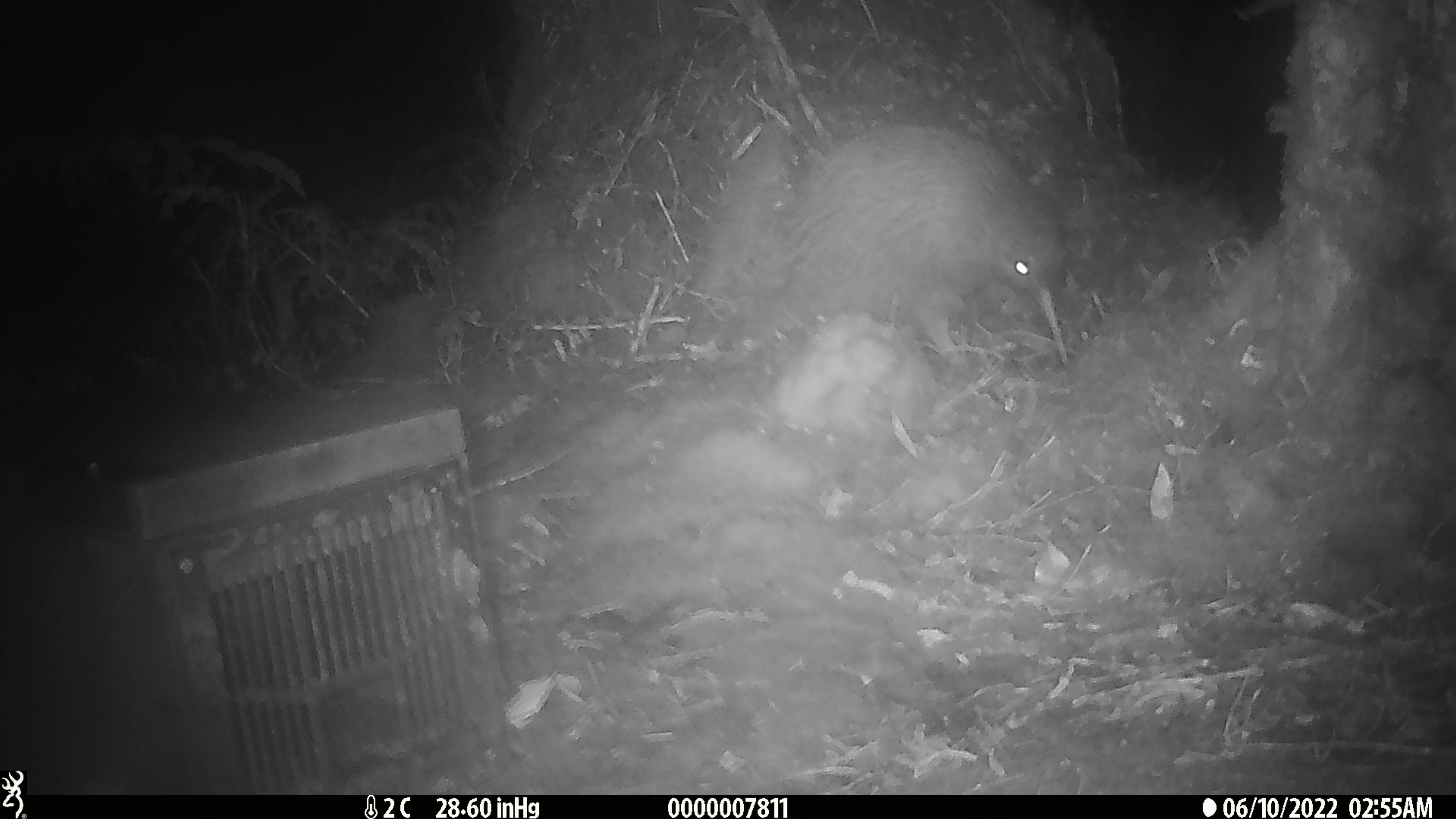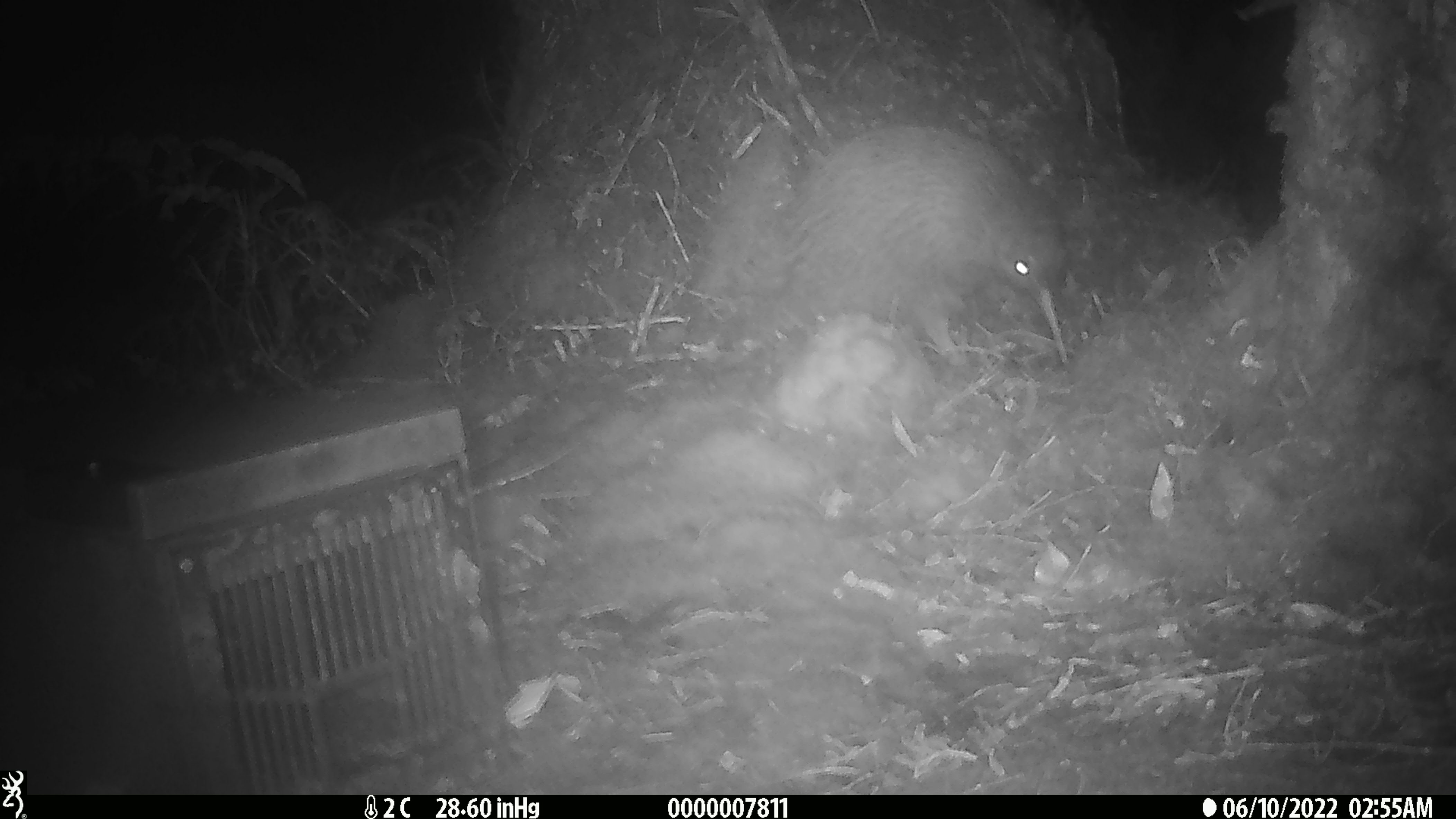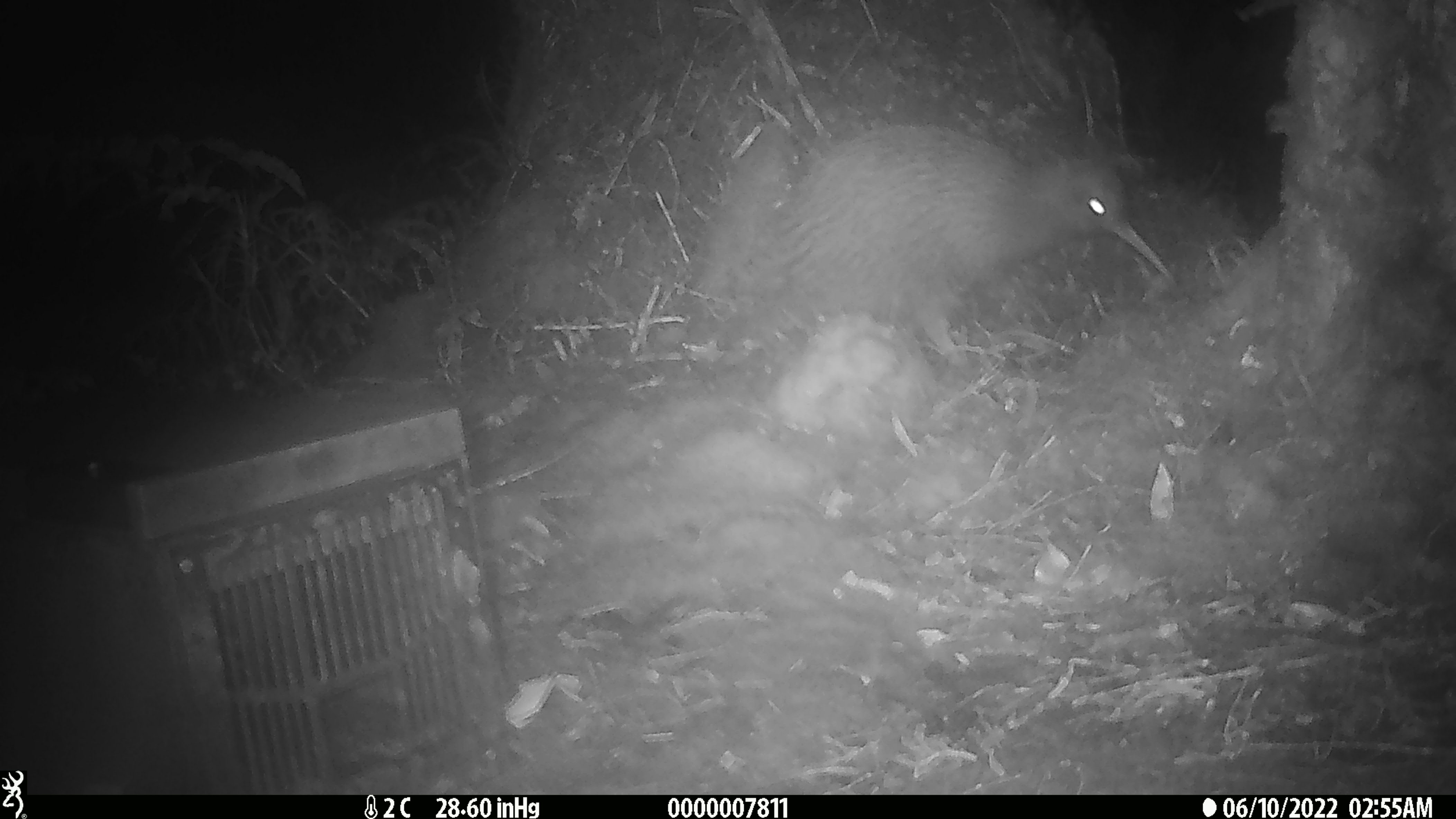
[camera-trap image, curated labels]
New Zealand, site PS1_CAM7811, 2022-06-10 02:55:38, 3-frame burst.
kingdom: Animalia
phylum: Chordata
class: Aves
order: Apterygiformes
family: Apterygidae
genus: Apteryx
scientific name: Apteryx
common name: kiwi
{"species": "kiwi (Apteryx)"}